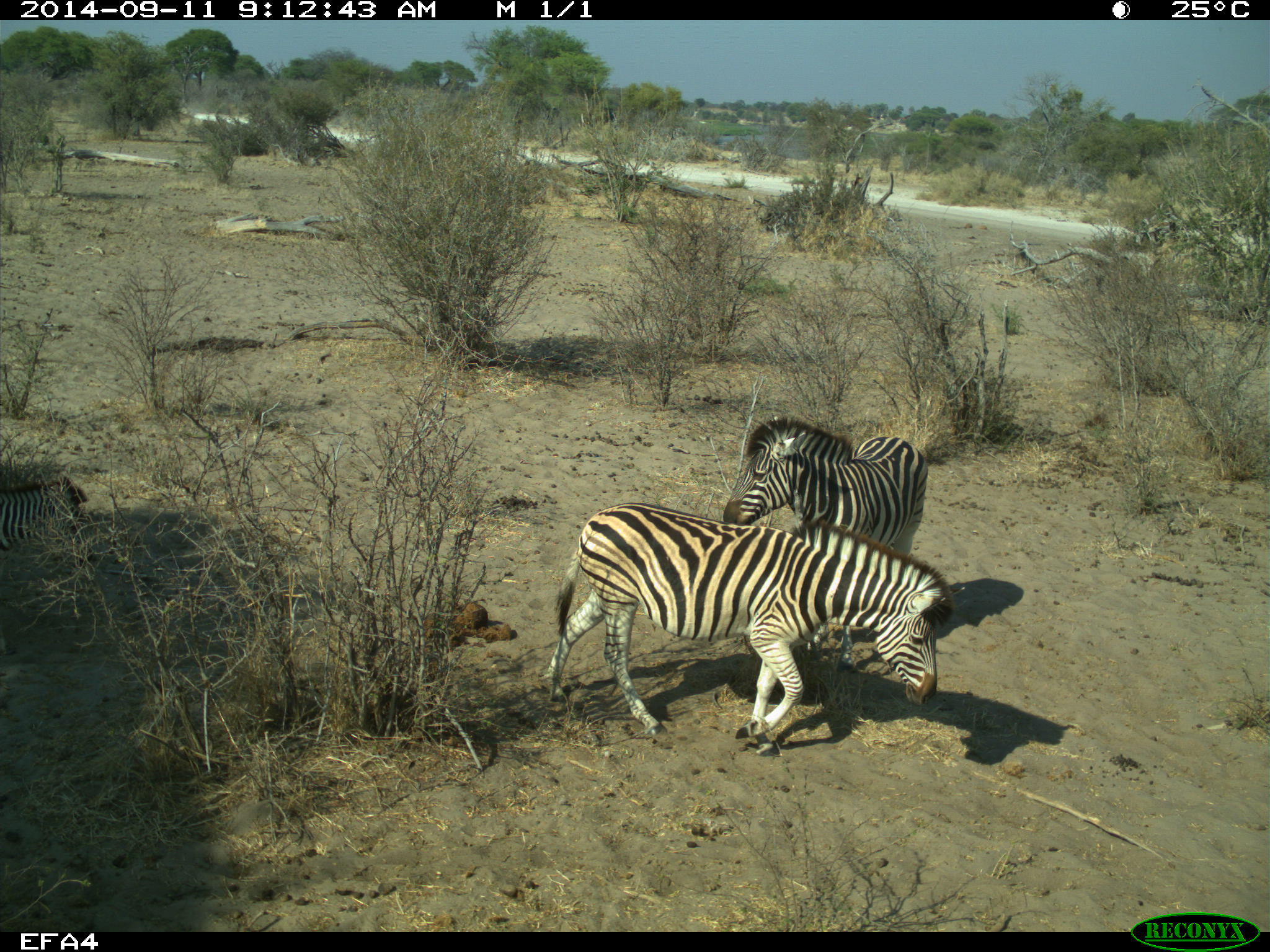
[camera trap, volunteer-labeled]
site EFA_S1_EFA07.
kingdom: Animalia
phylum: Chordata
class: Mammalia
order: Perissodactyla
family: Equidae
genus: Equus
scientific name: Equus quagga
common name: plains zebra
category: zebraplains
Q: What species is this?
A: Zebraplains (plains zebra) (Equus quagga).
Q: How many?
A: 2.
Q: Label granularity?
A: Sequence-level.